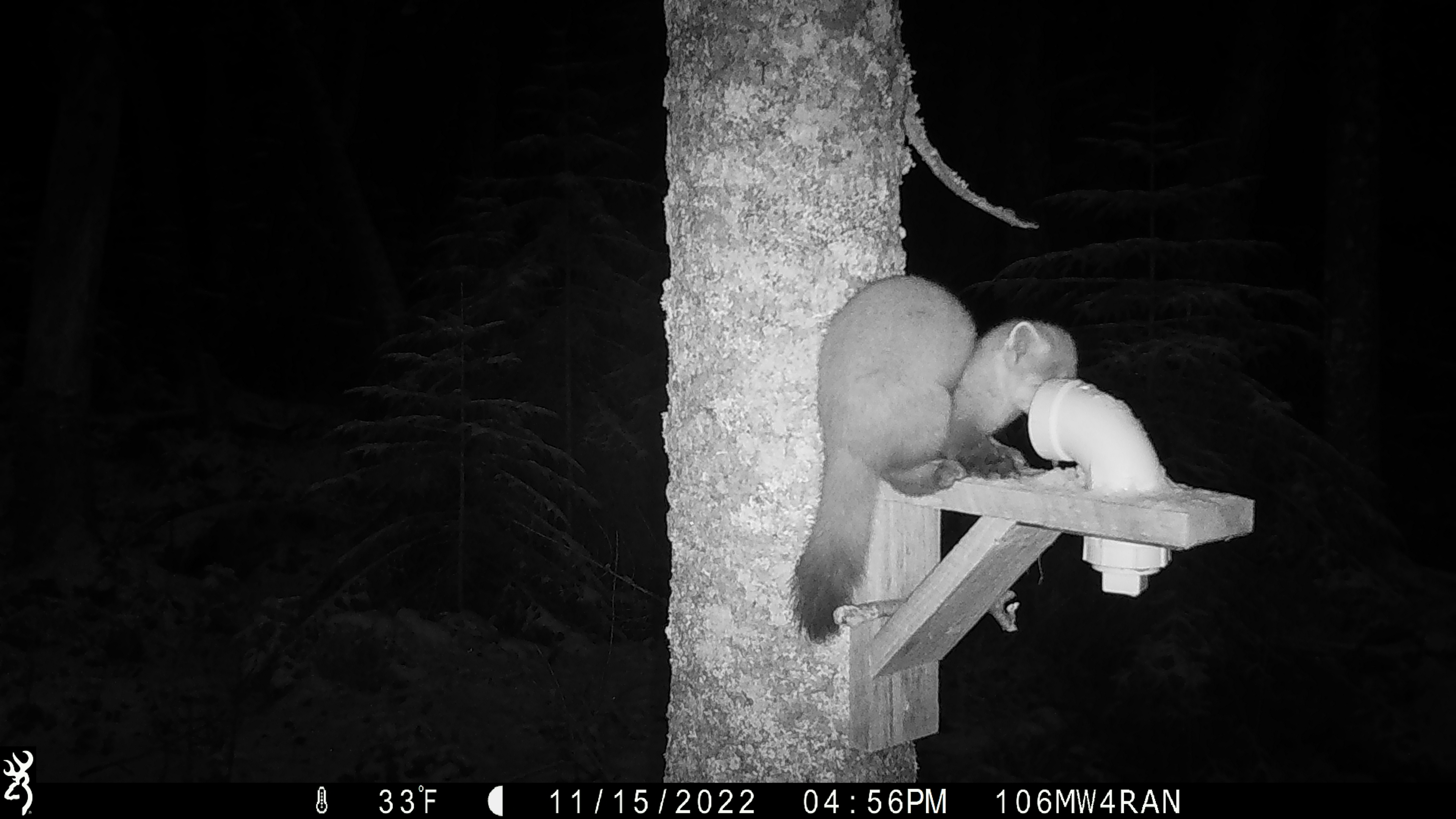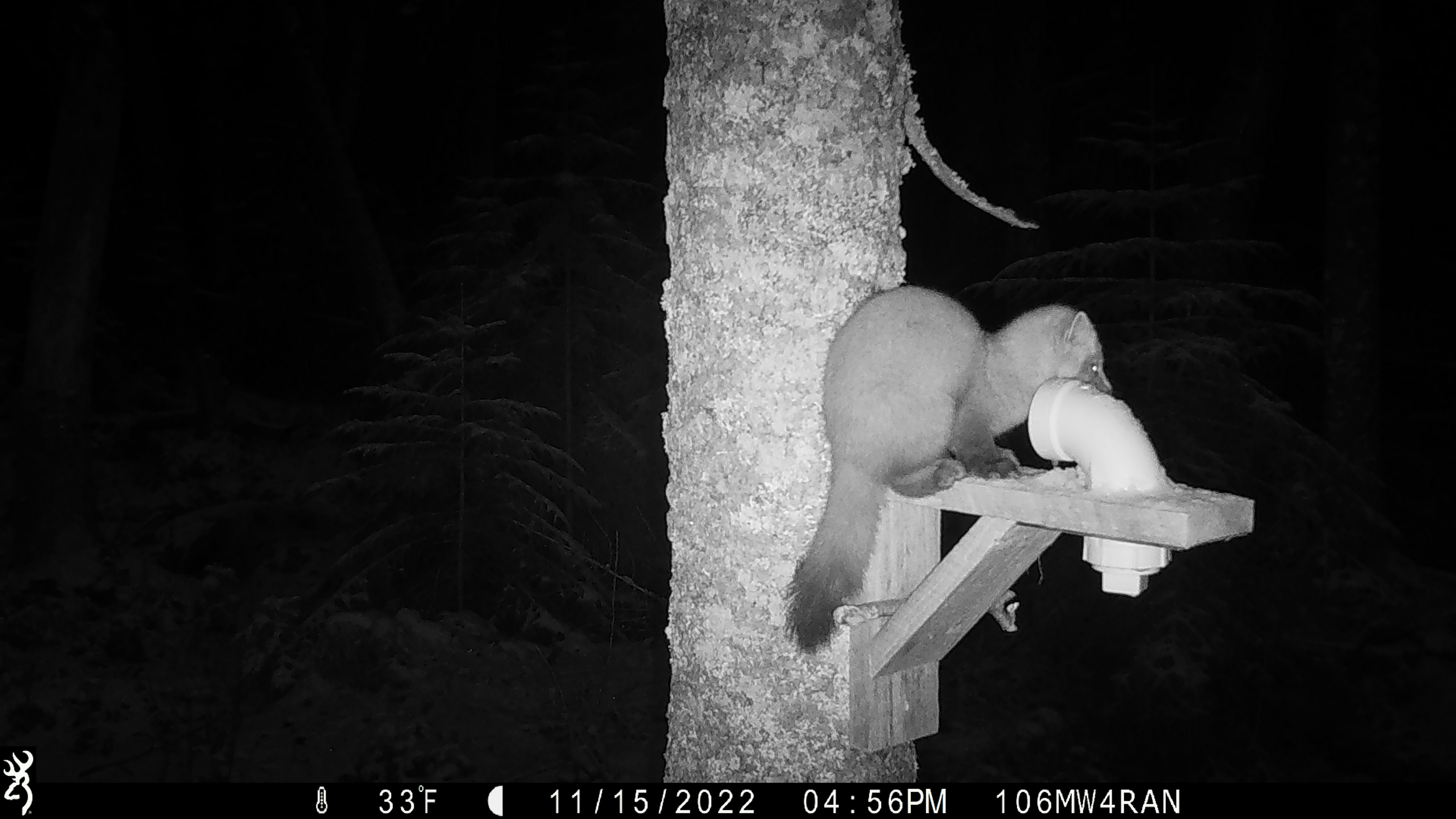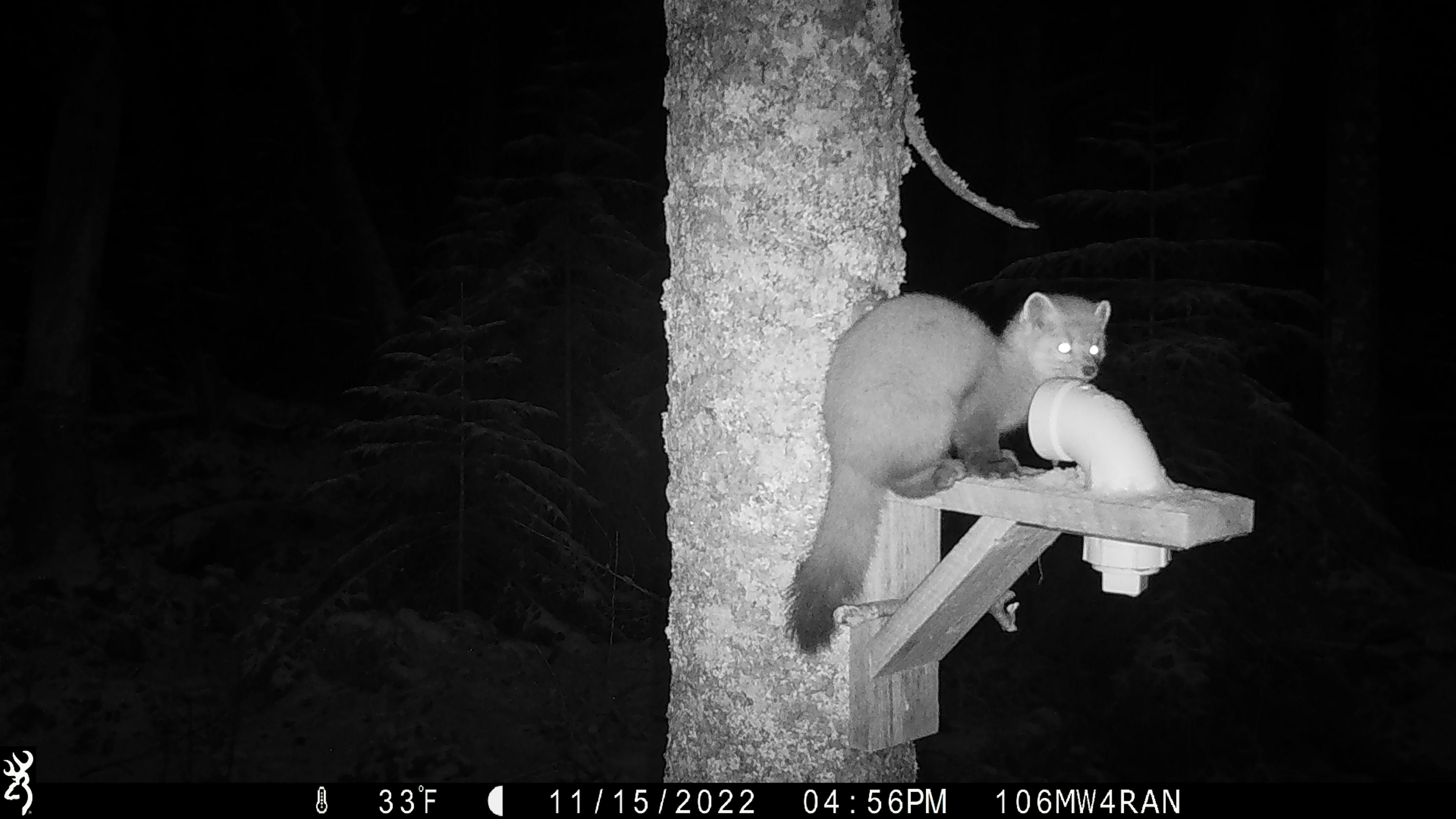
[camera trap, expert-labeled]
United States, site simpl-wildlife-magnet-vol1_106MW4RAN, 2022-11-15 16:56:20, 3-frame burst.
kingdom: Animalia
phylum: Chordata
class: Mammalia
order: Carnivora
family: Mustelidae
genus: Martes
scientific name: Martes americana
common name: american marten